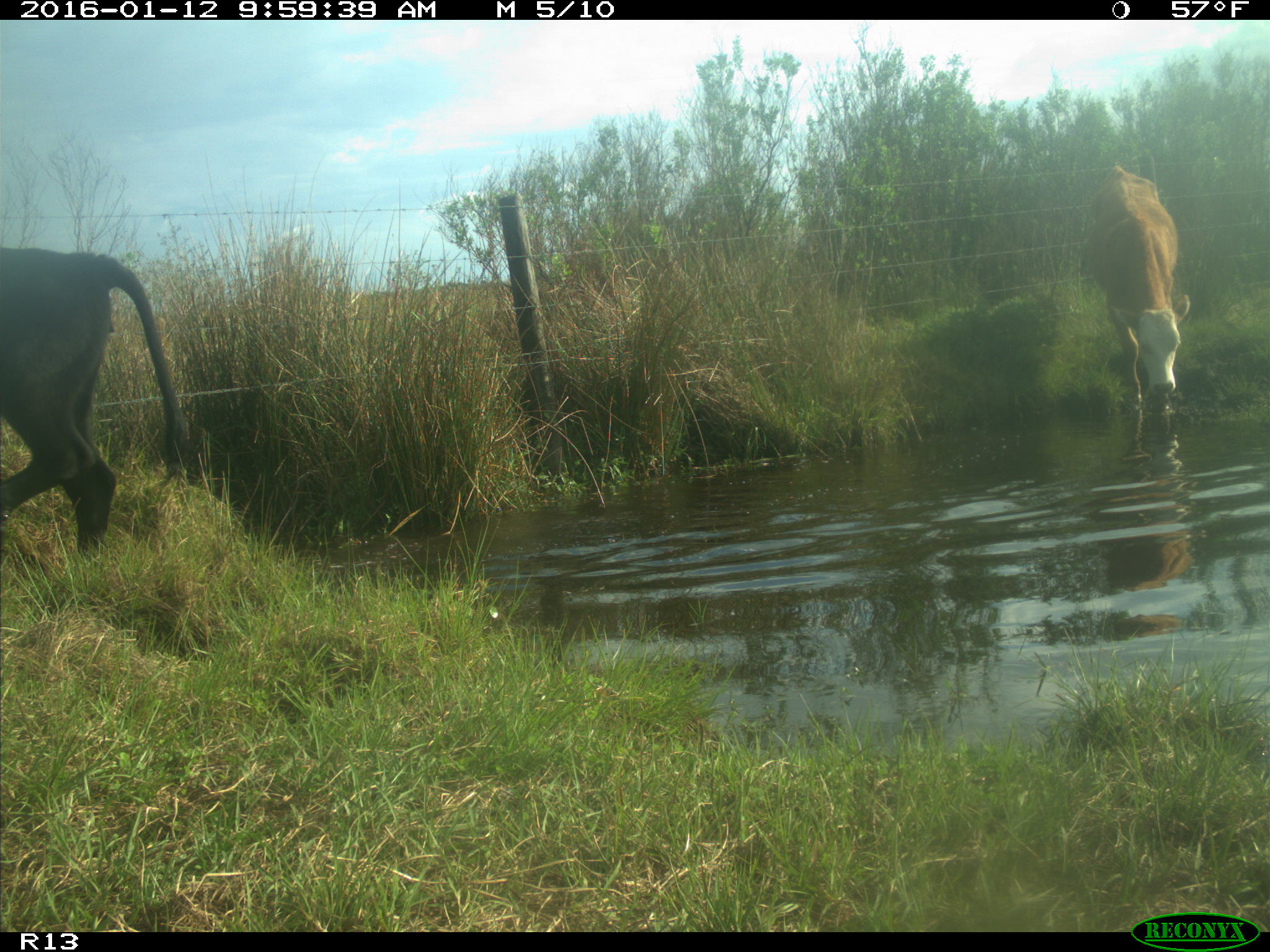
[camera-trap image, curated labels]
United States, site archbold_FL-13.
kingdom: Animalia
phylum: Chordata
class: Mammalia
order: Artiodactyla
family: Bovidae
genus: Bos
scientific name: Bos taurus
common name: domestic cow